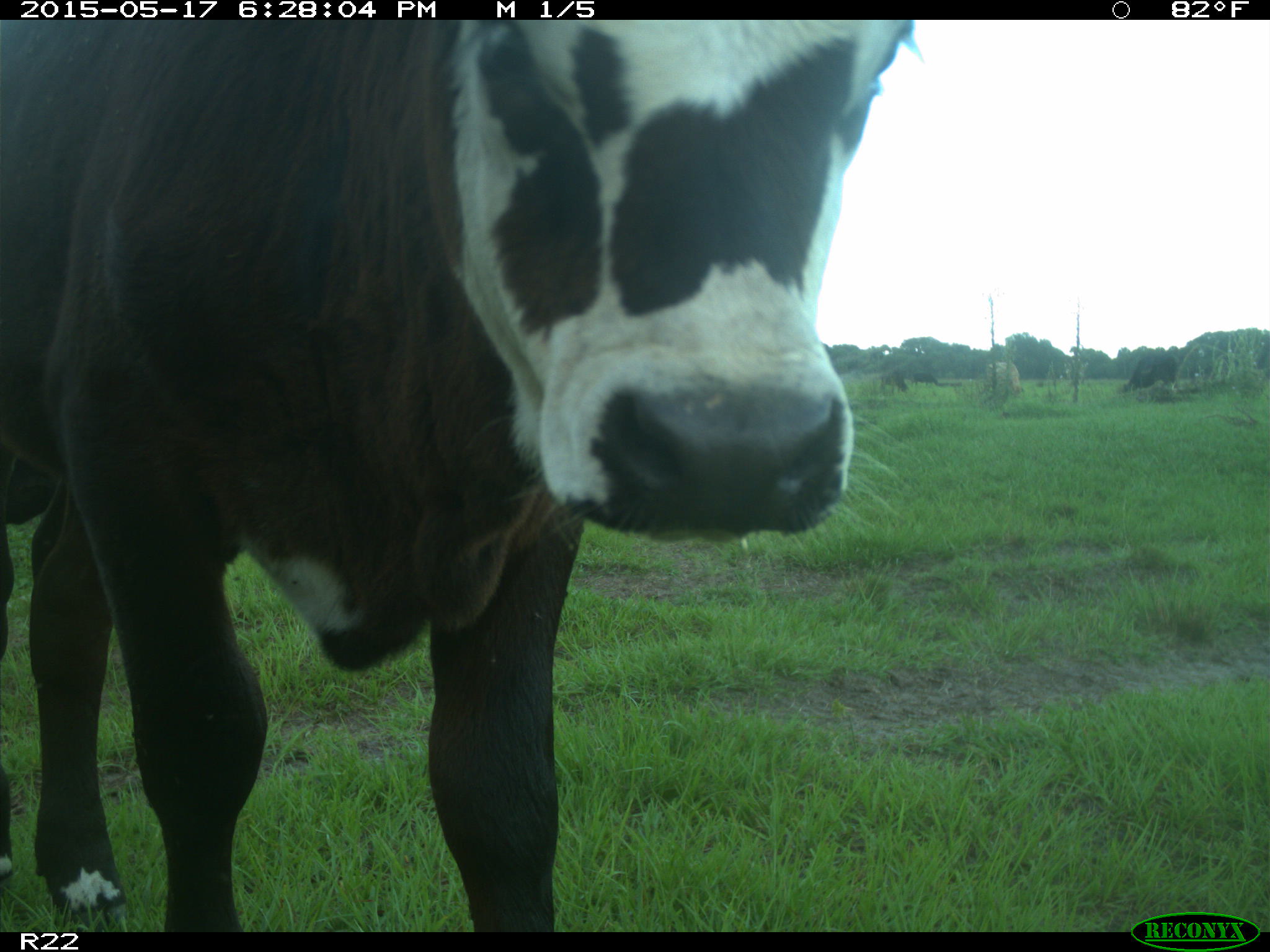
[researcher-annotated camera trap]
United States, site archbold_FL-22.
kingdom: Animalia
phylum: Chordata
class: Mammalia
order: Artiodactyla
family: Bovidae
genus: Bos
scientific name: Bos taurus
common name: domestic cow